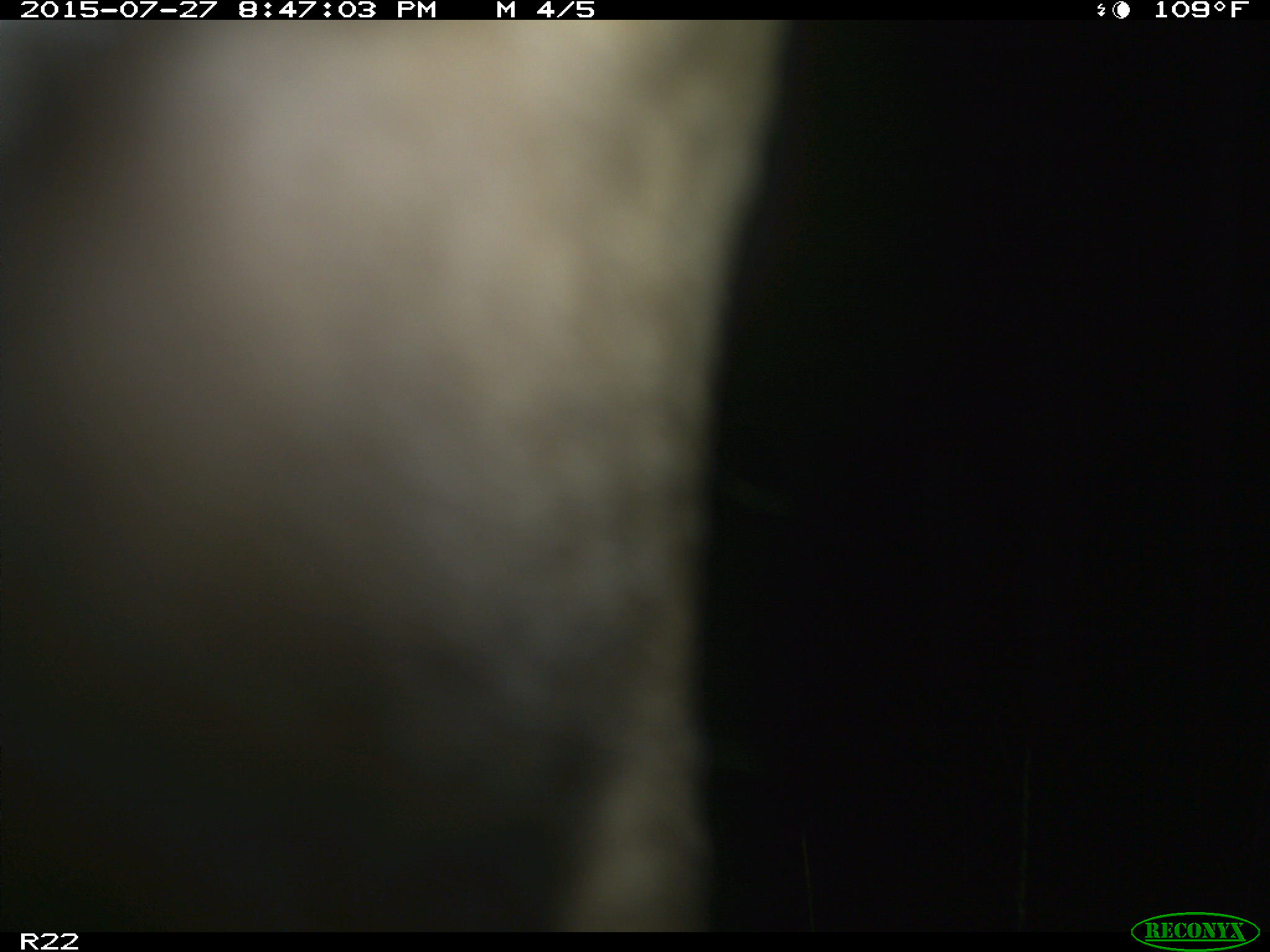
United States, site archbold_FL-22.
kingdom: Animalia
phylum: Chordata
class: Mammalia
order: Artiodactyla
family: Bovidae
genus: Bos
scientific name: Bos taurus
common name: domestic cow